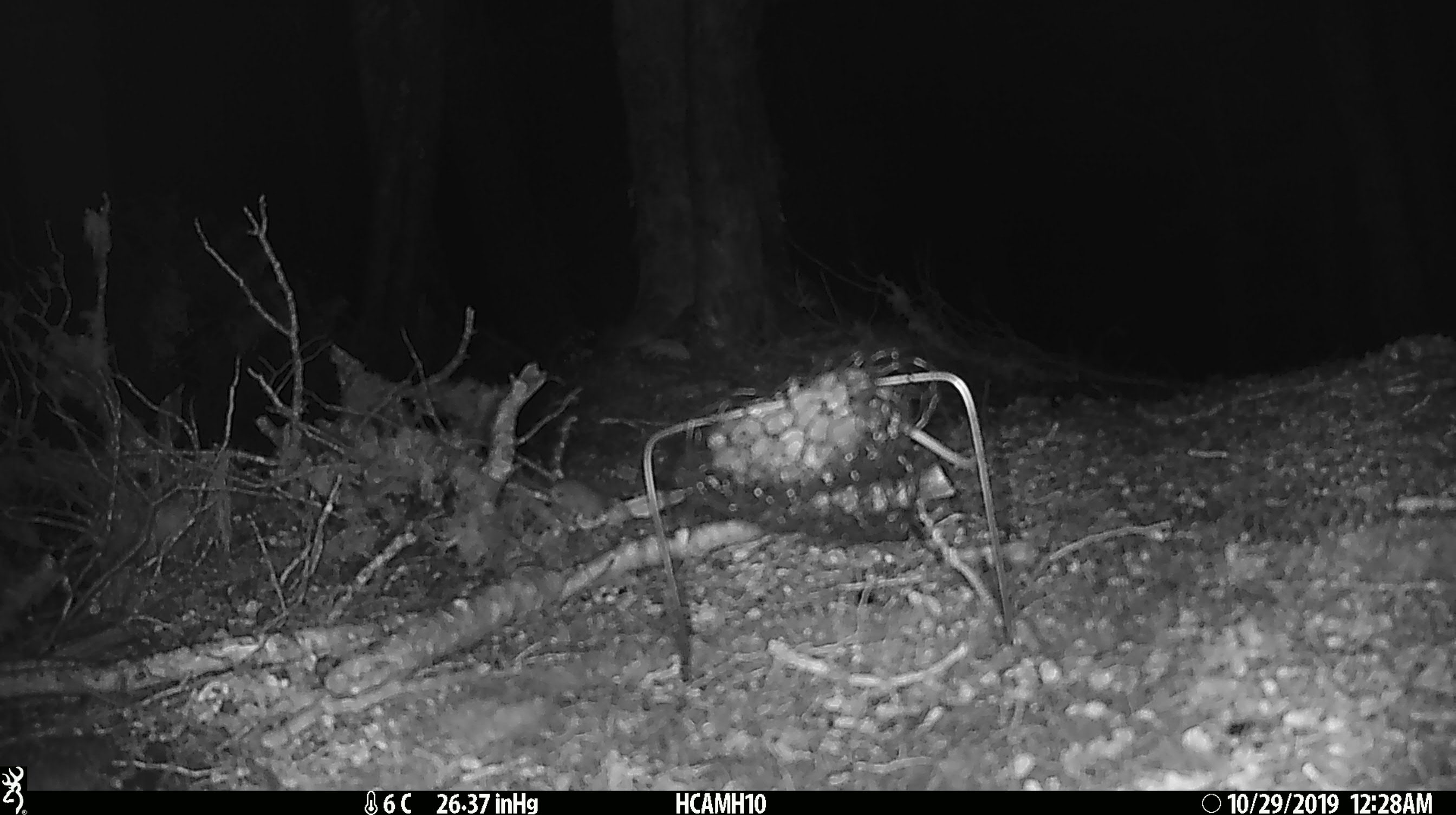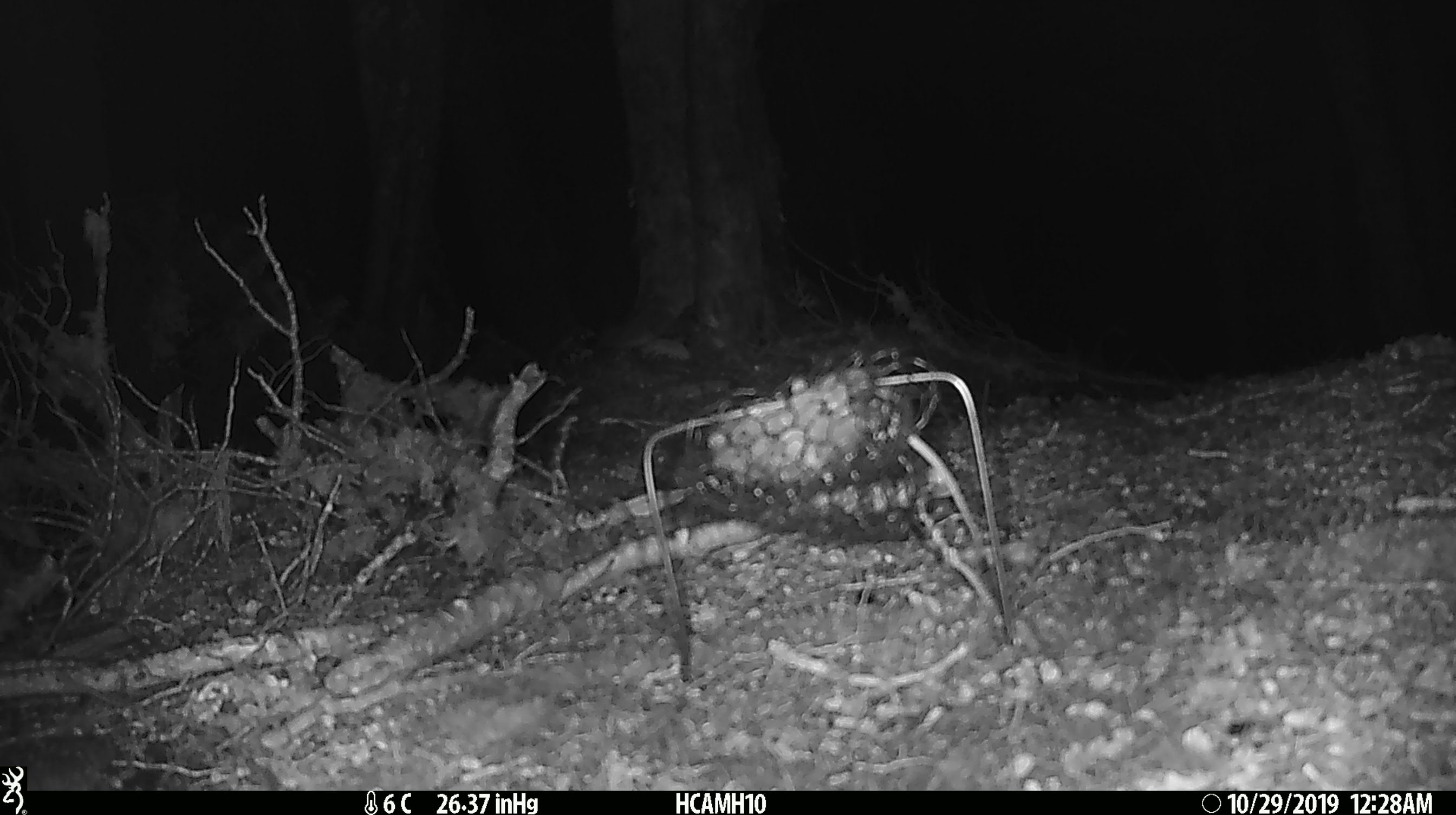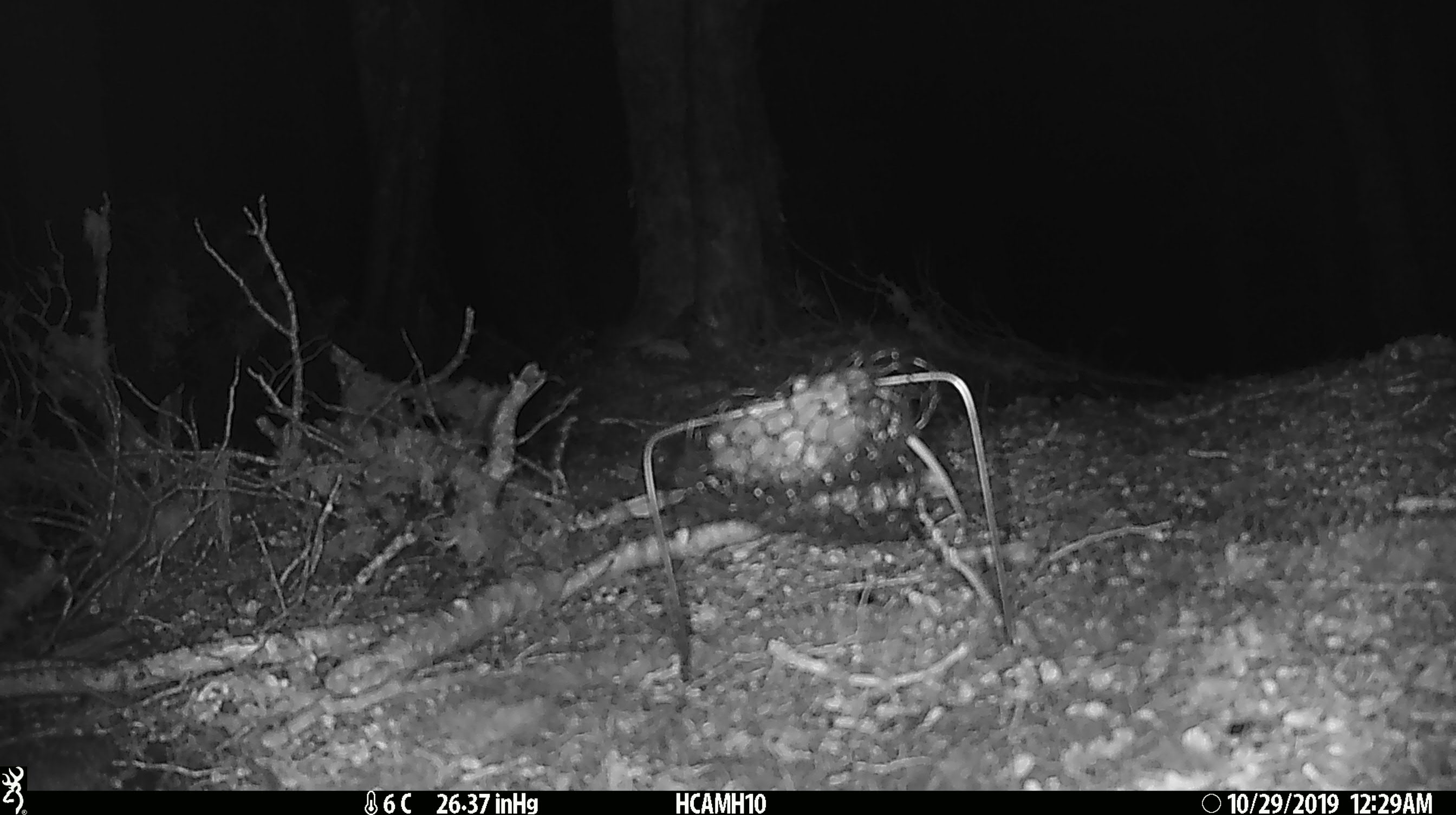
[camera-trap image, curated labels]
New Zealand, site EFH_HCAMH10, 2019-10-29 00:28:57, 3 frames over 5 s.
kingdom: Animalia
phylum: Chordata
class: Mammalia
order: Rodentia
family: Muridae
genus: Mus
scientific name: Mus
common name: mouse